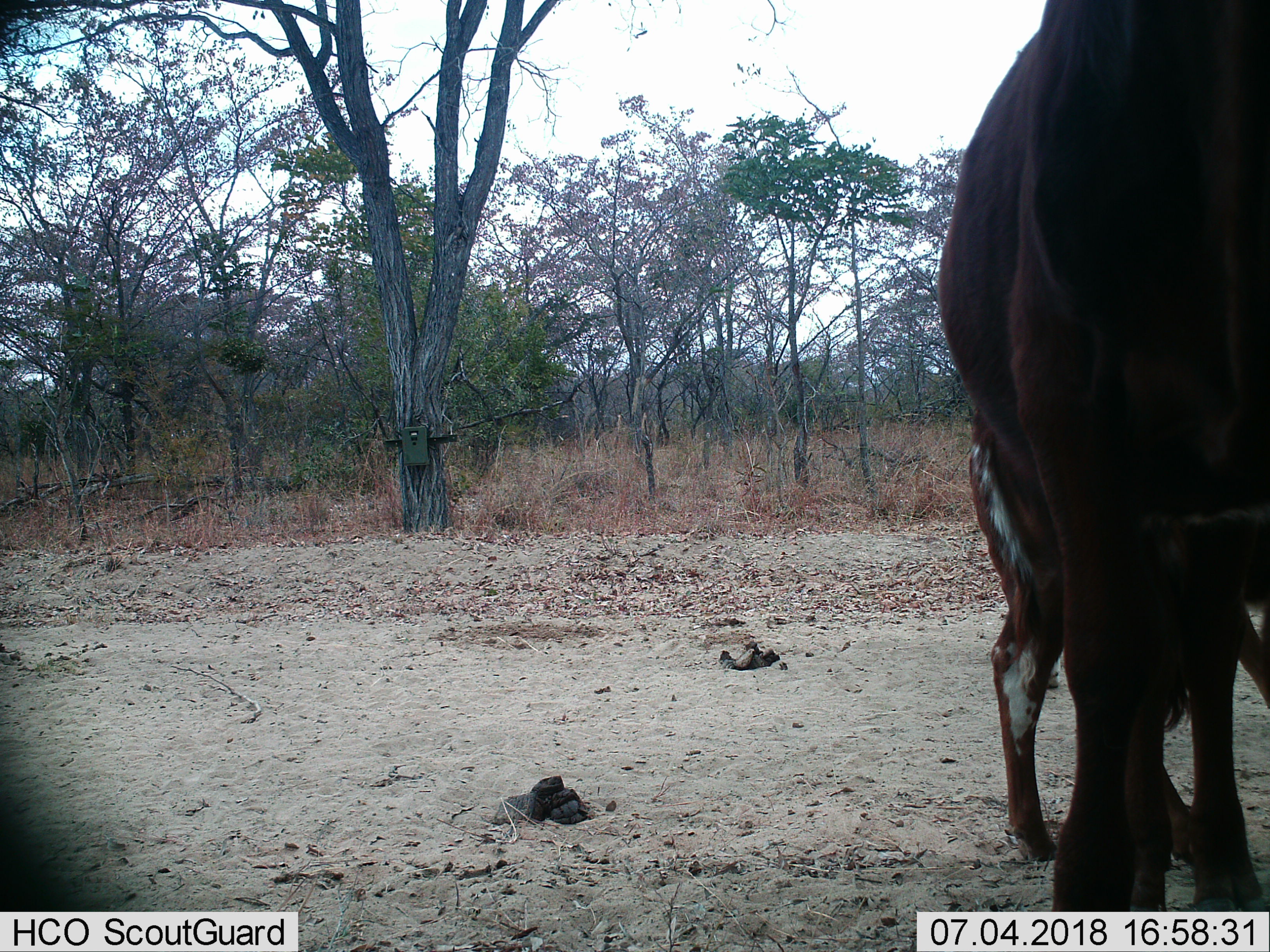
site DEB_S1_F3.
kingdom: Animalia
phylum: Chordata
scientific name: Vertebrata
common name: domestic animal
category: domesticanimal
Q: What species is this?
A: Domesticanimal (domestic animal) (Vertebrata).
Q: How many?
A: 2.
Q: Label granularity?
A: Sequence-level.